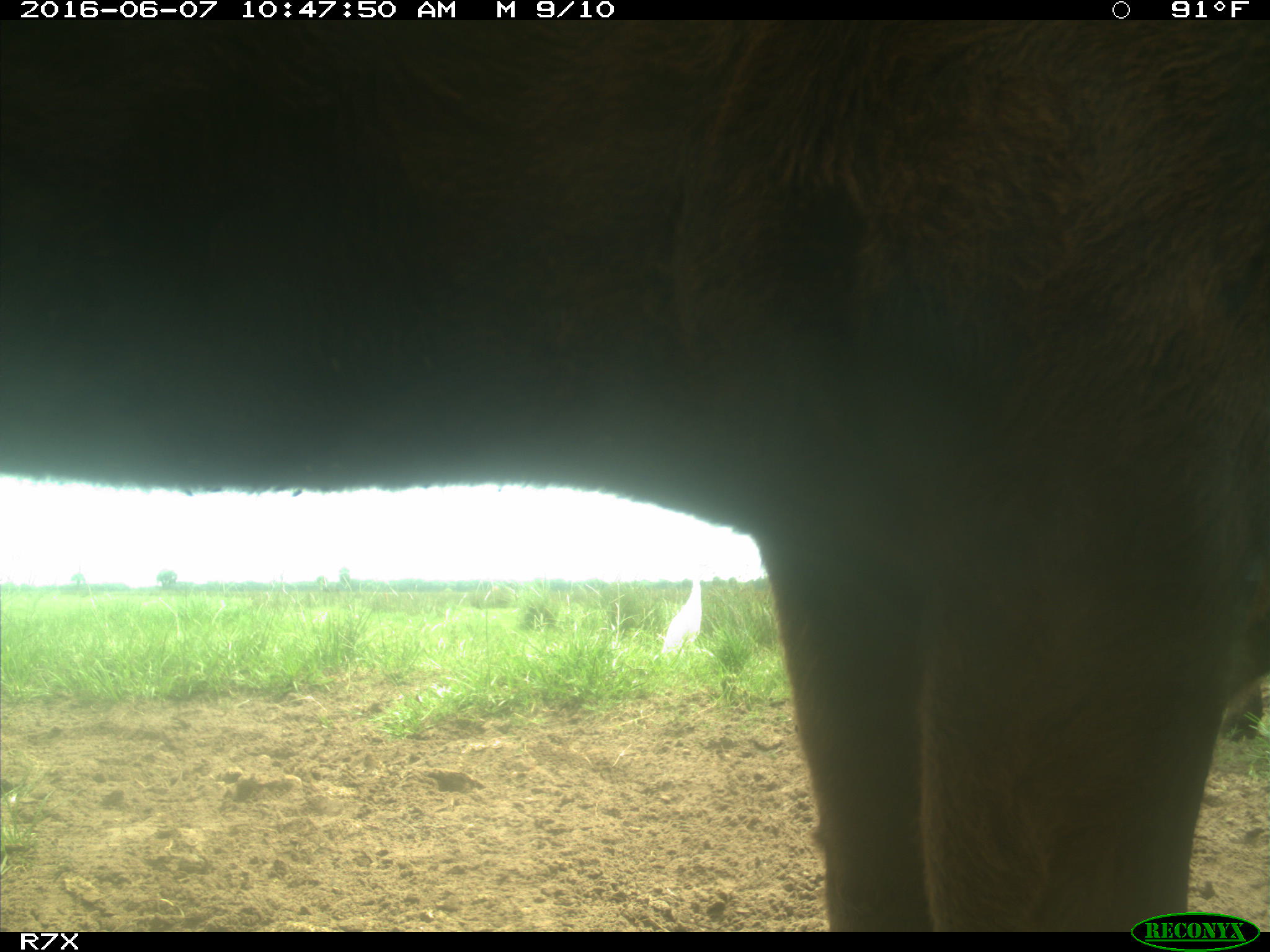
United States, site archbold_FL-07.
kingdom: Animalia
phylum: Chordata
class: Mammalia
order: Artiodactyla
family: Bovidae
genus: Bos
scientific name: Bos taurus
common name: domestic cow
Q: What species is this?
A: Bos taurus (domestic cow).